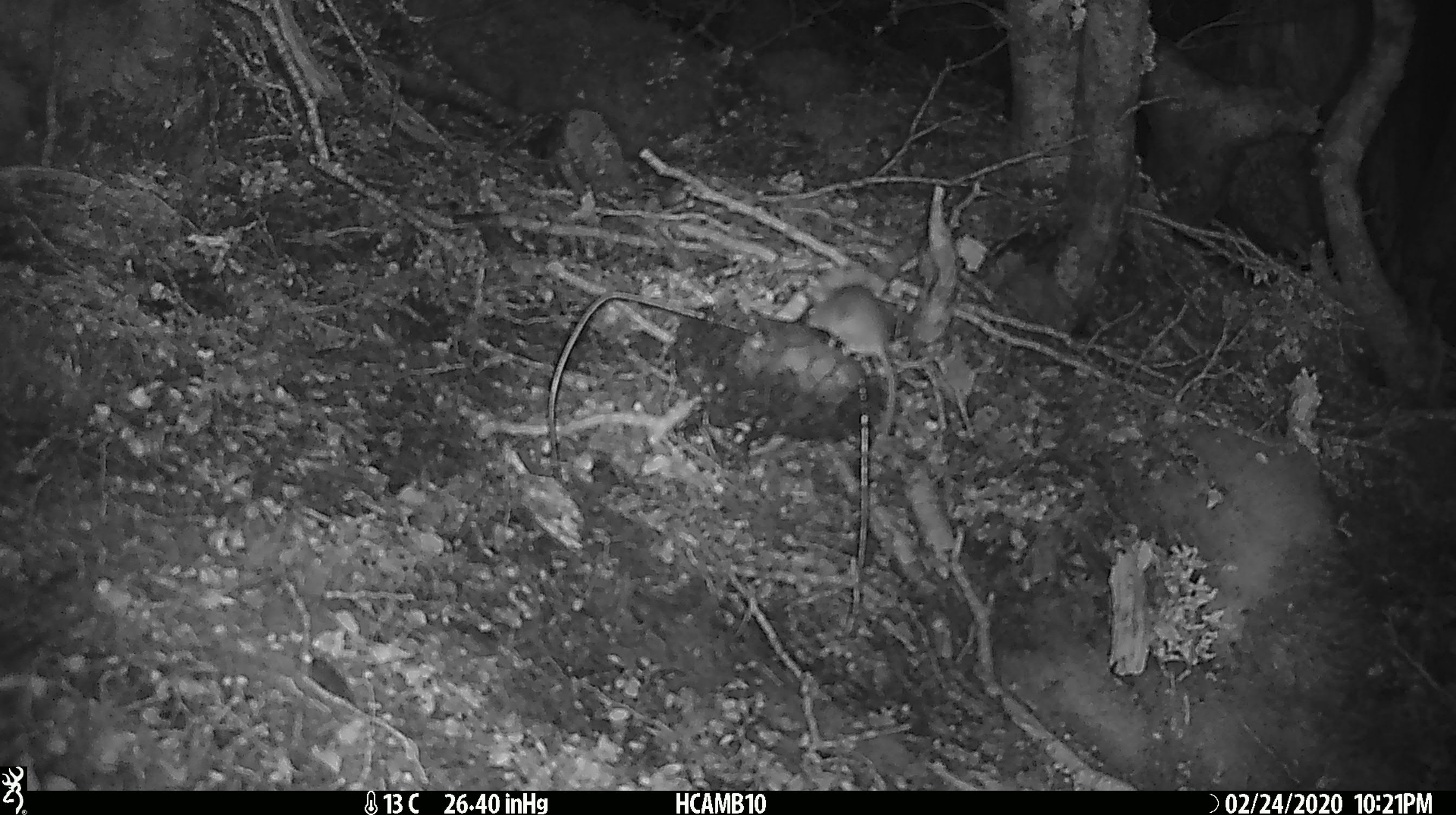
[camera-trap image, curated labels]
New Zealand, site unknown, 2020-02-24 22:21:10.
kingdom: Animalia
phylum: Chordata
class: Mammalia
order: Rodentia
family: Muridae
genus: Mus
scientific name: Mus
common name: mouse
Mouse (Mus).